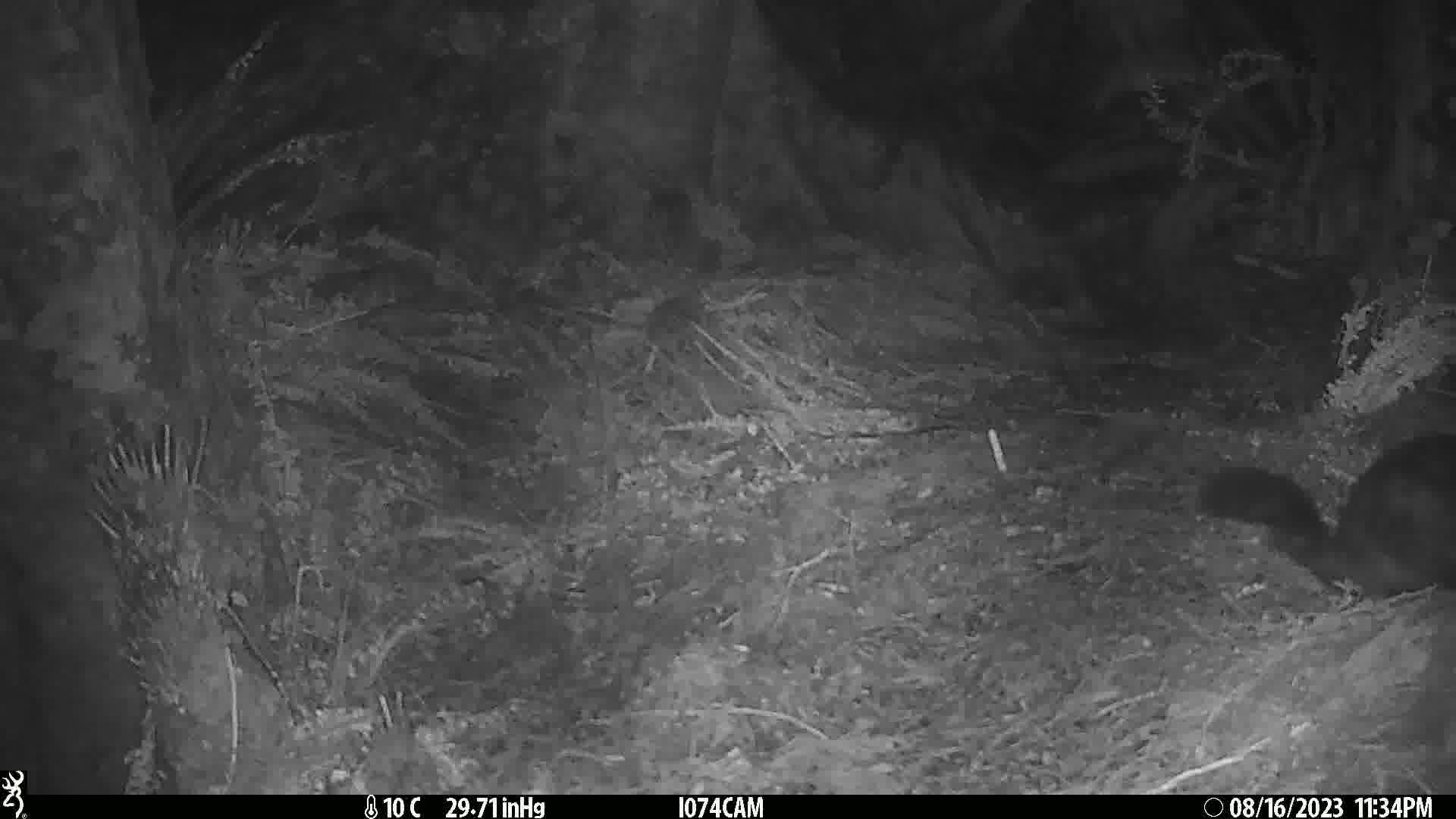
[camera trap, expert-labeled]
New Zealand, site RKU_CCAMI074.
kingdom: Animalia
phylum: Chordata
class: Mammalia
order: Diprotodontia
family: Phalangeridae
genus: Trichosurus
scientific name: Trichosurus vulpecula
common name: common brushtail possum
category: possum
Possum (common brushtail possum) (Trichosurus vulpecula).